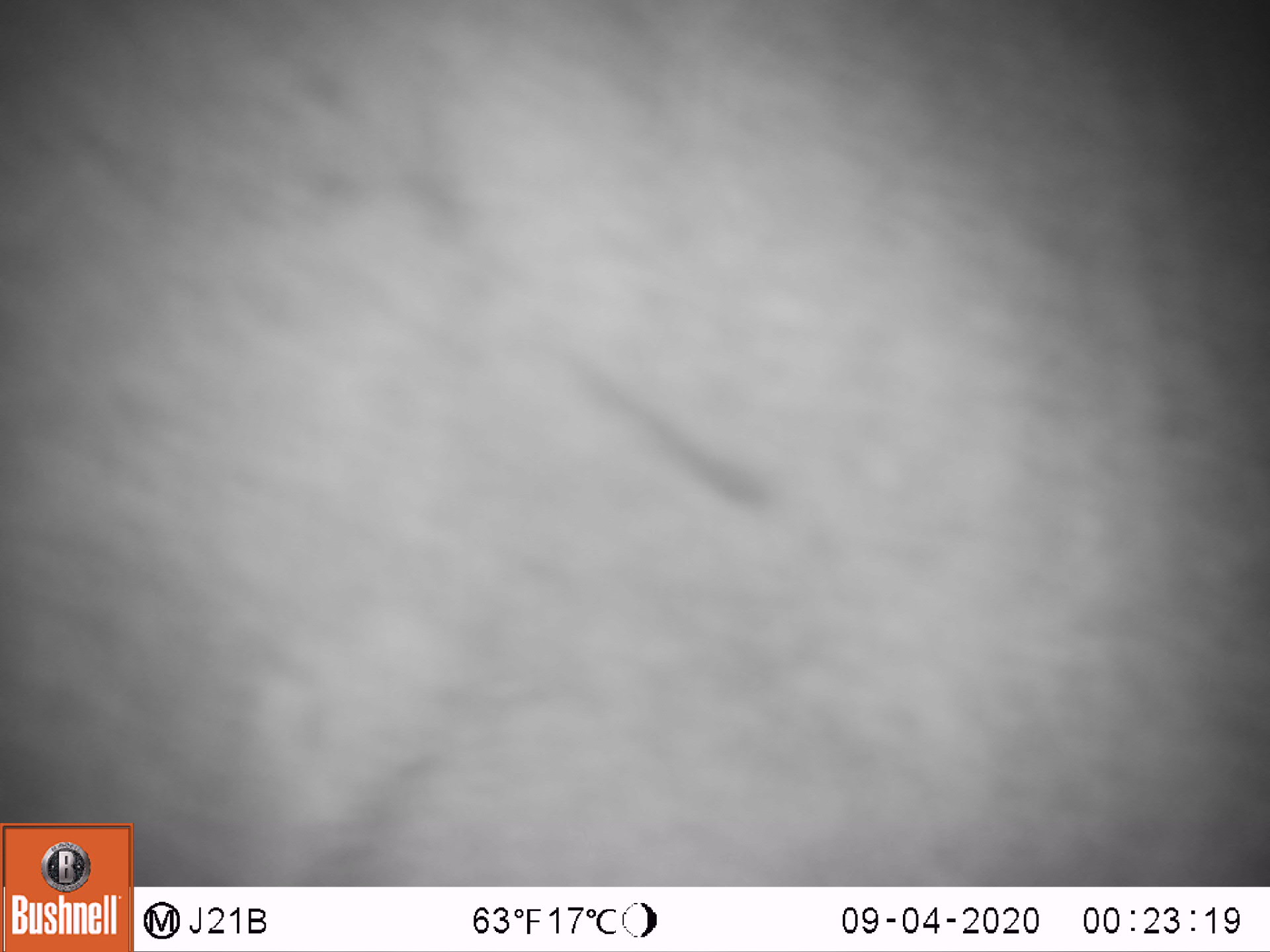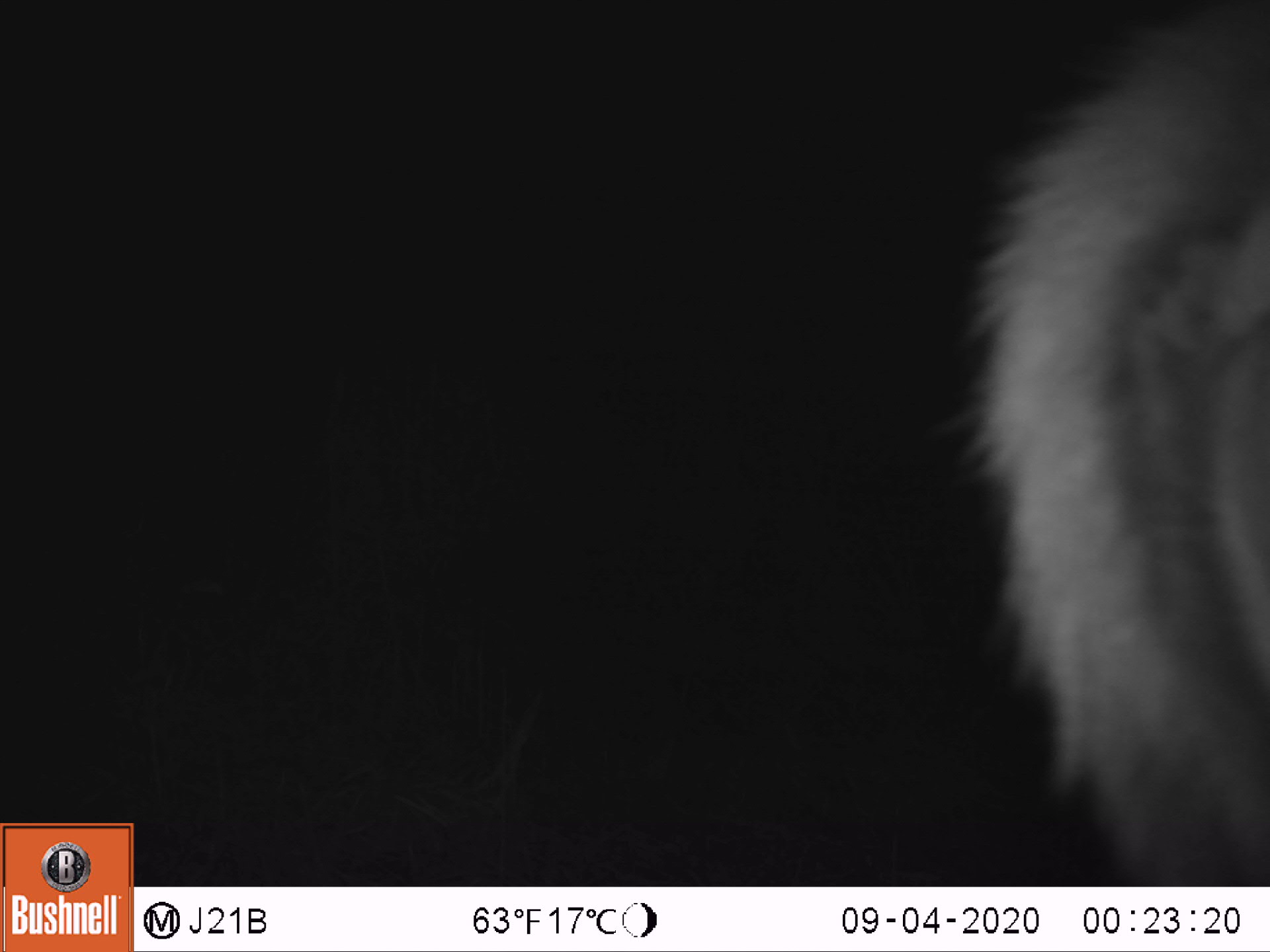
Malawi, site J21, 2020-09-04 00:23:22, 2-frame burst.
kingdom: Animalia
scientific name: Animalia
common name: other animal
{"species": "other animal (Animalia)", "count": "1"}